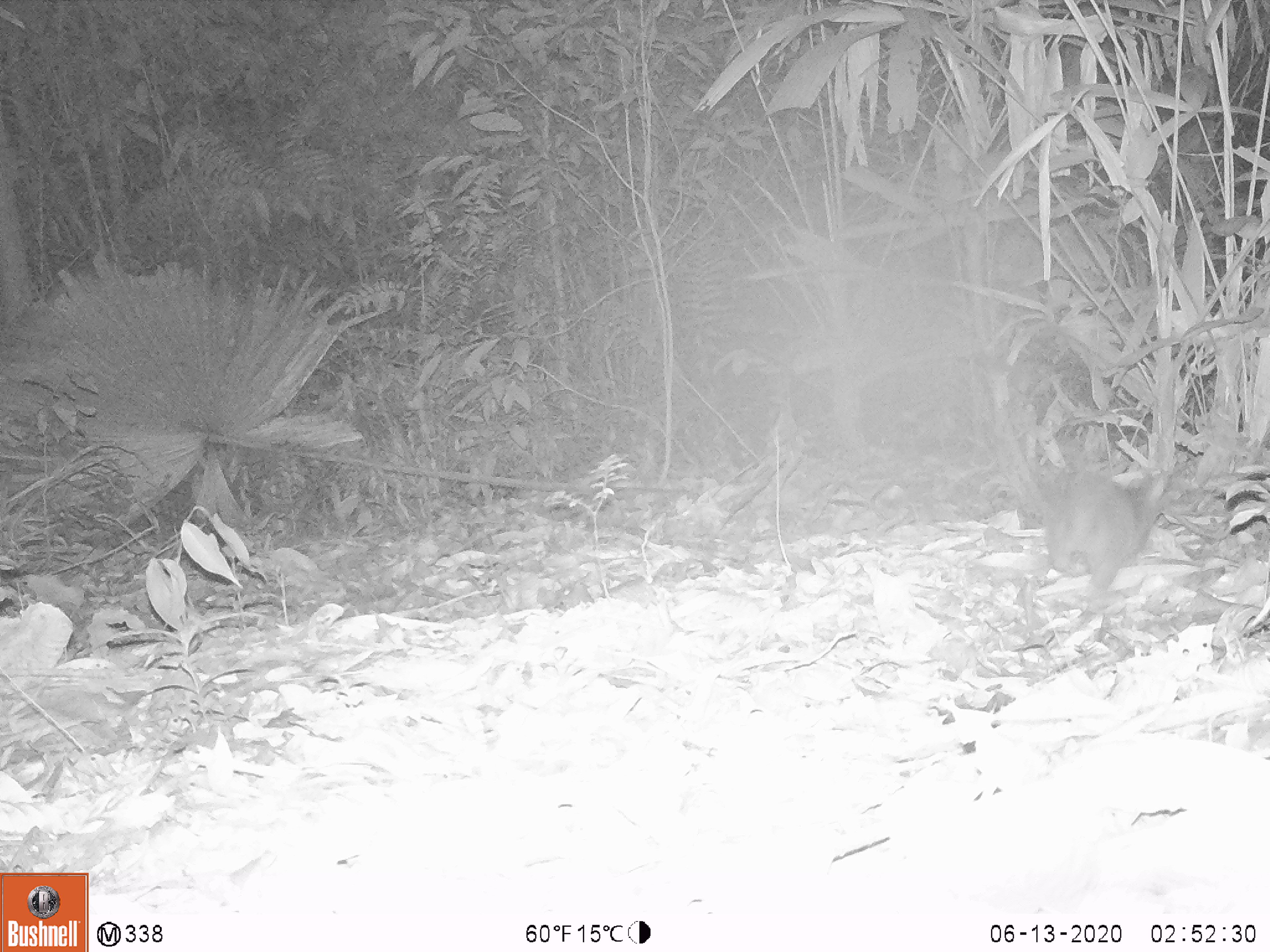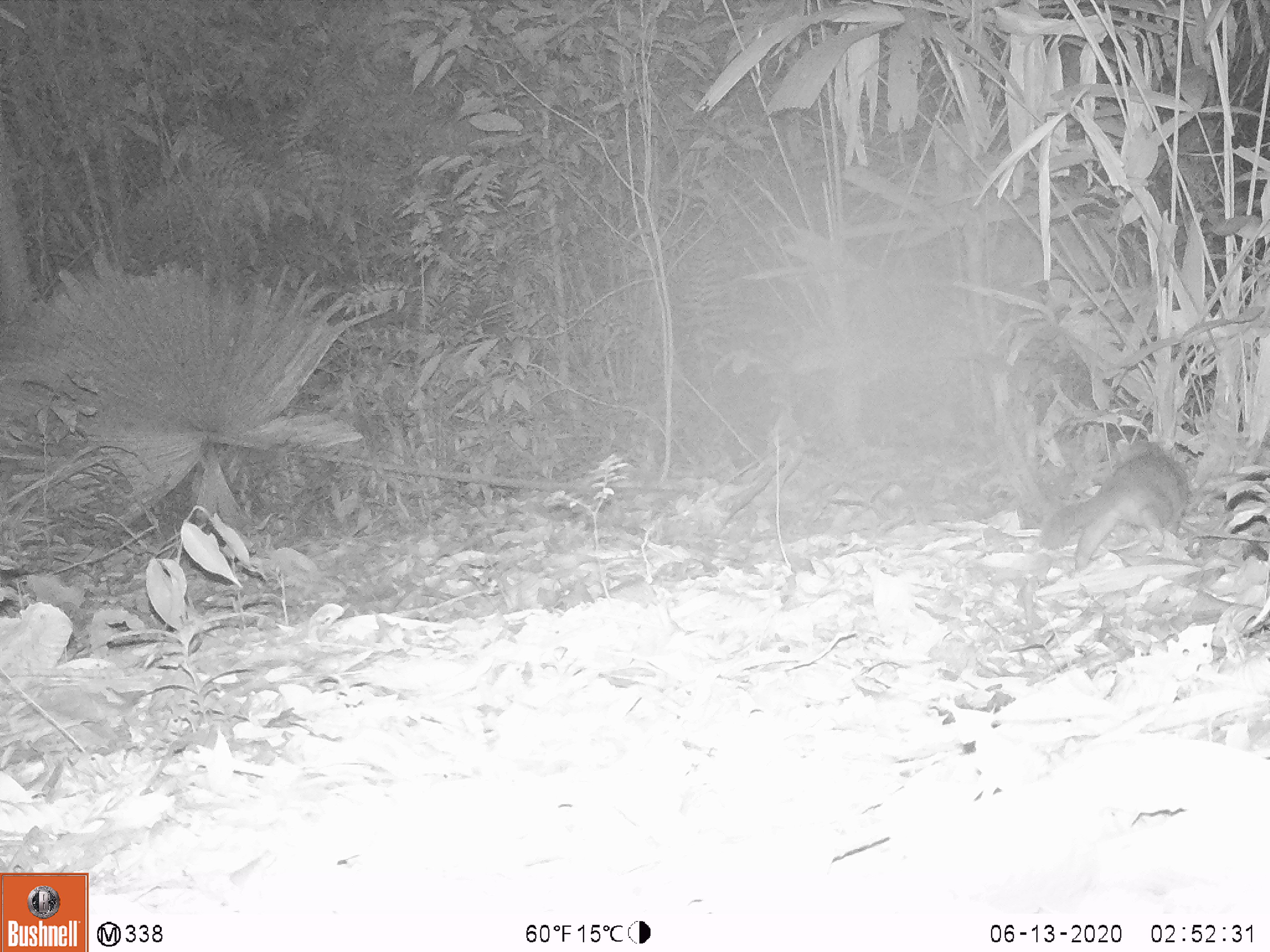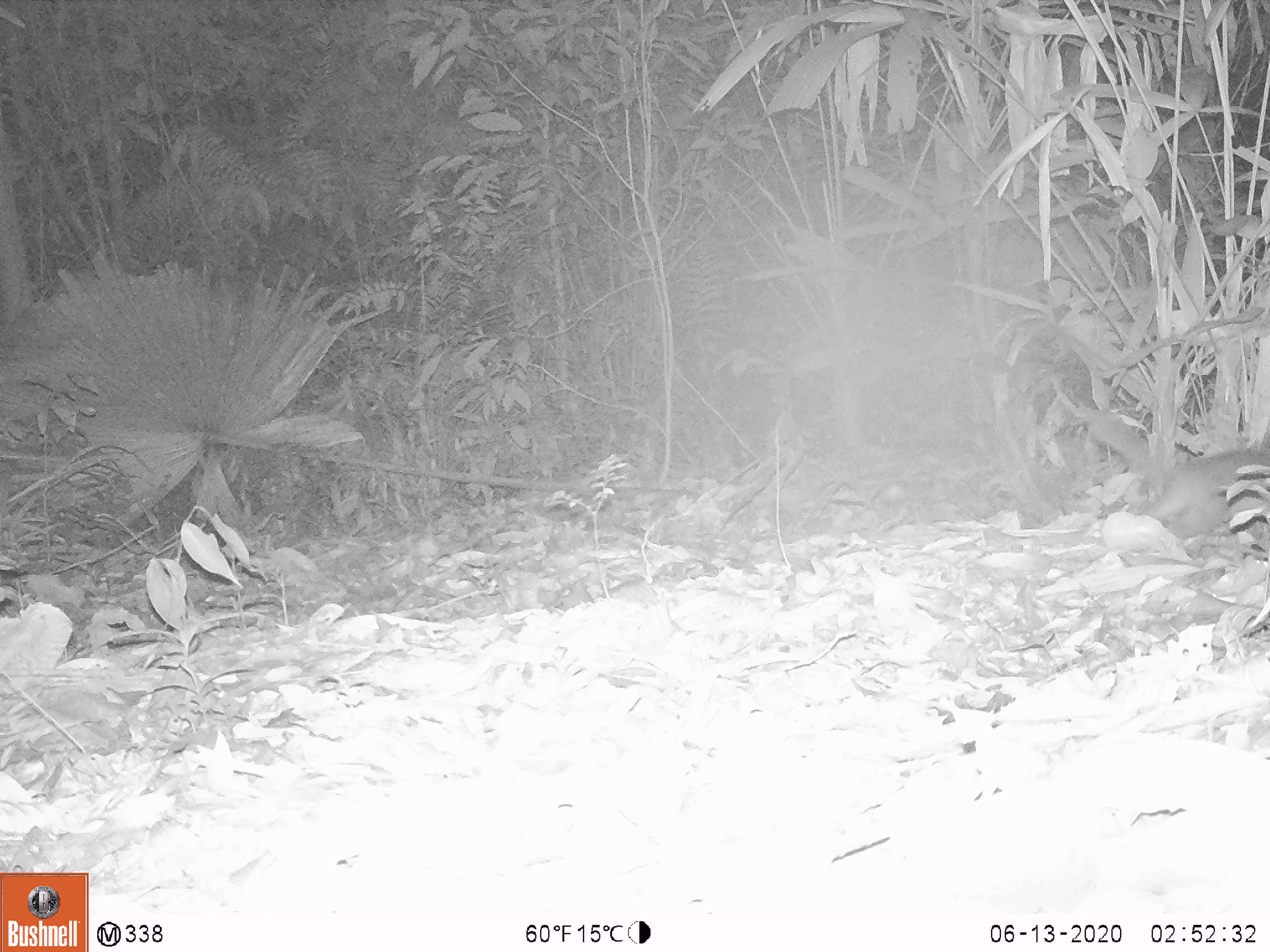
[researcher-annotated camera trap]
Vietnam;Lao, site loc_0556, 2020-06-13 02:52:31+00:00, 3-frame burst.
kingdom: Animalia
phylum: Chordata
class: Mammalia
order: Carnivora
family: Mustelidae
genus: Melogale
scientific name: Melogale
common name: ferret badger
Ferret badger (Melogale). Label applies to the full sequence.